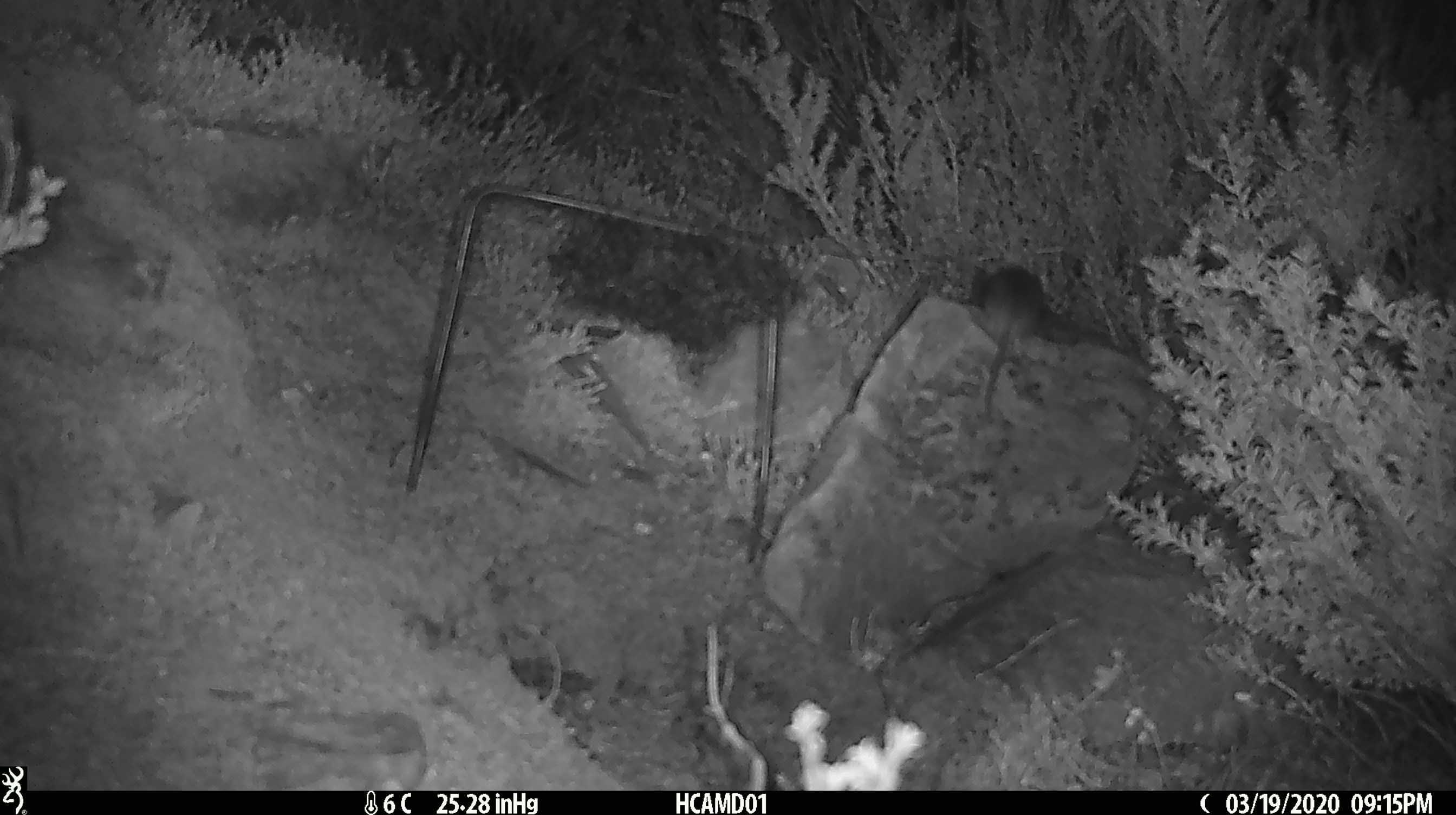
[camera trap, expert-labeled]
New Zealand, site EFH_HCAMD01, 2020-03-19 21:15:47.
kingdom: Animalia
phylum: Chordata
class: Mammalia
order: Rodentia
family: Muridae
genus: Mus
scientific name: Mus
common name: mouse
Mouse (Mus).